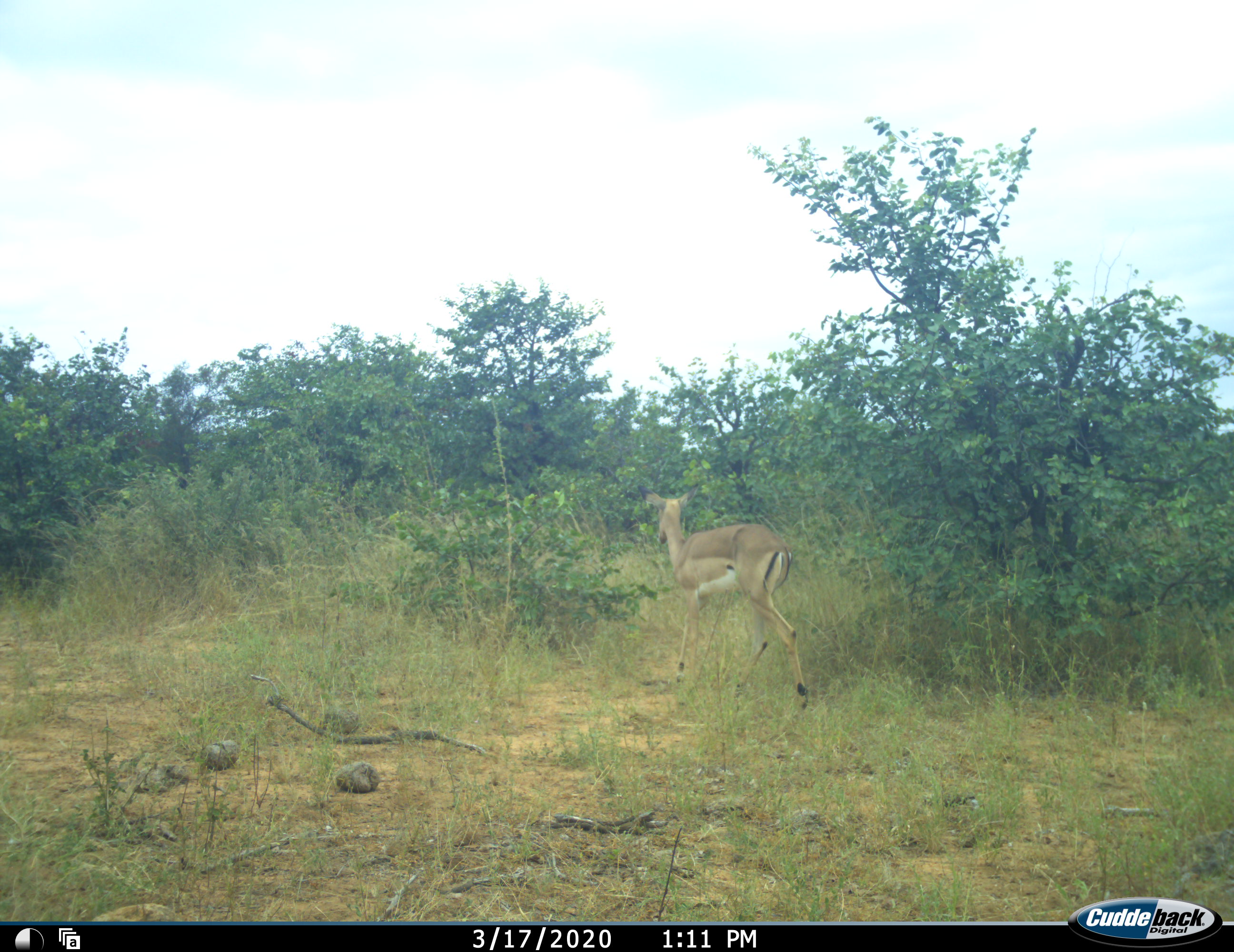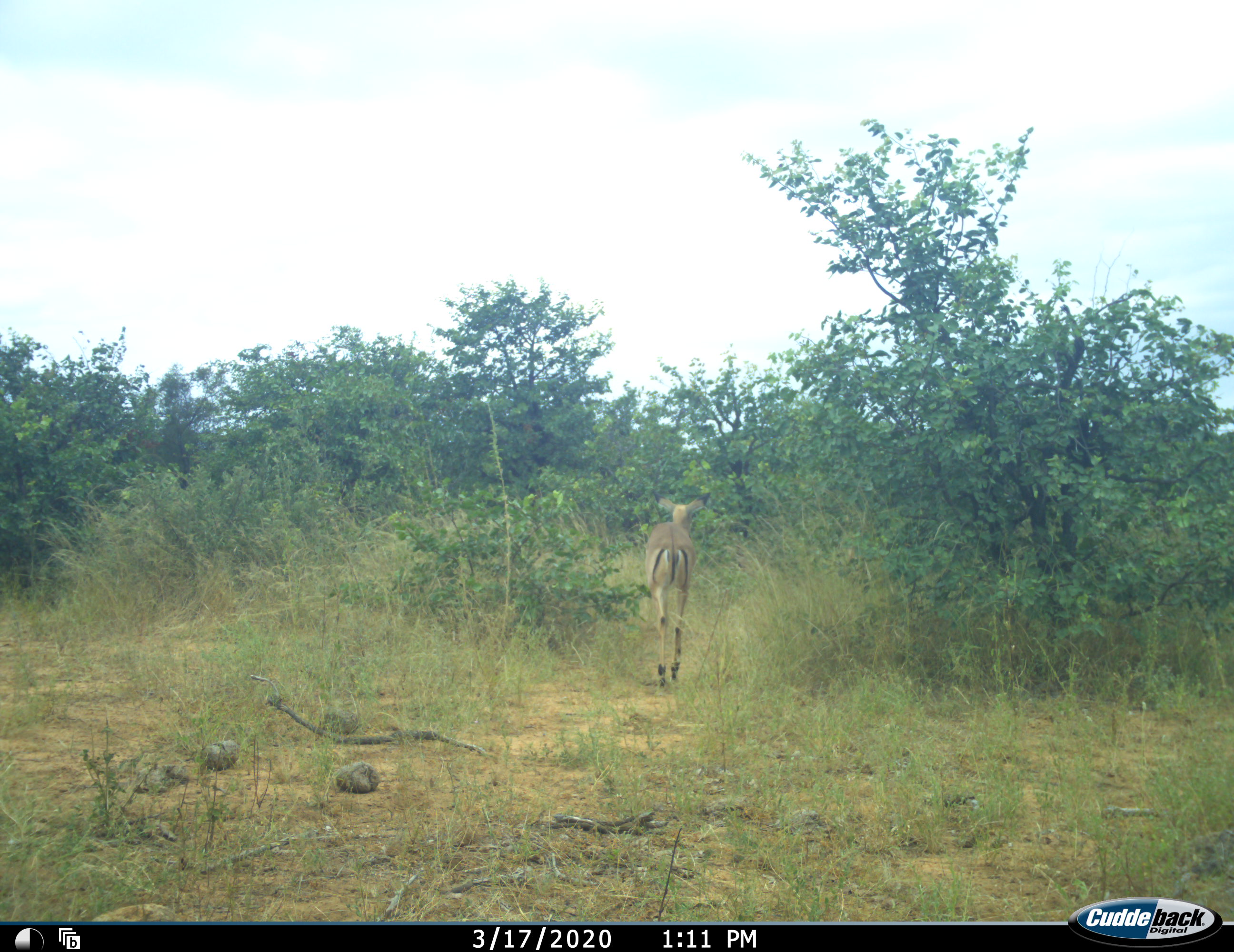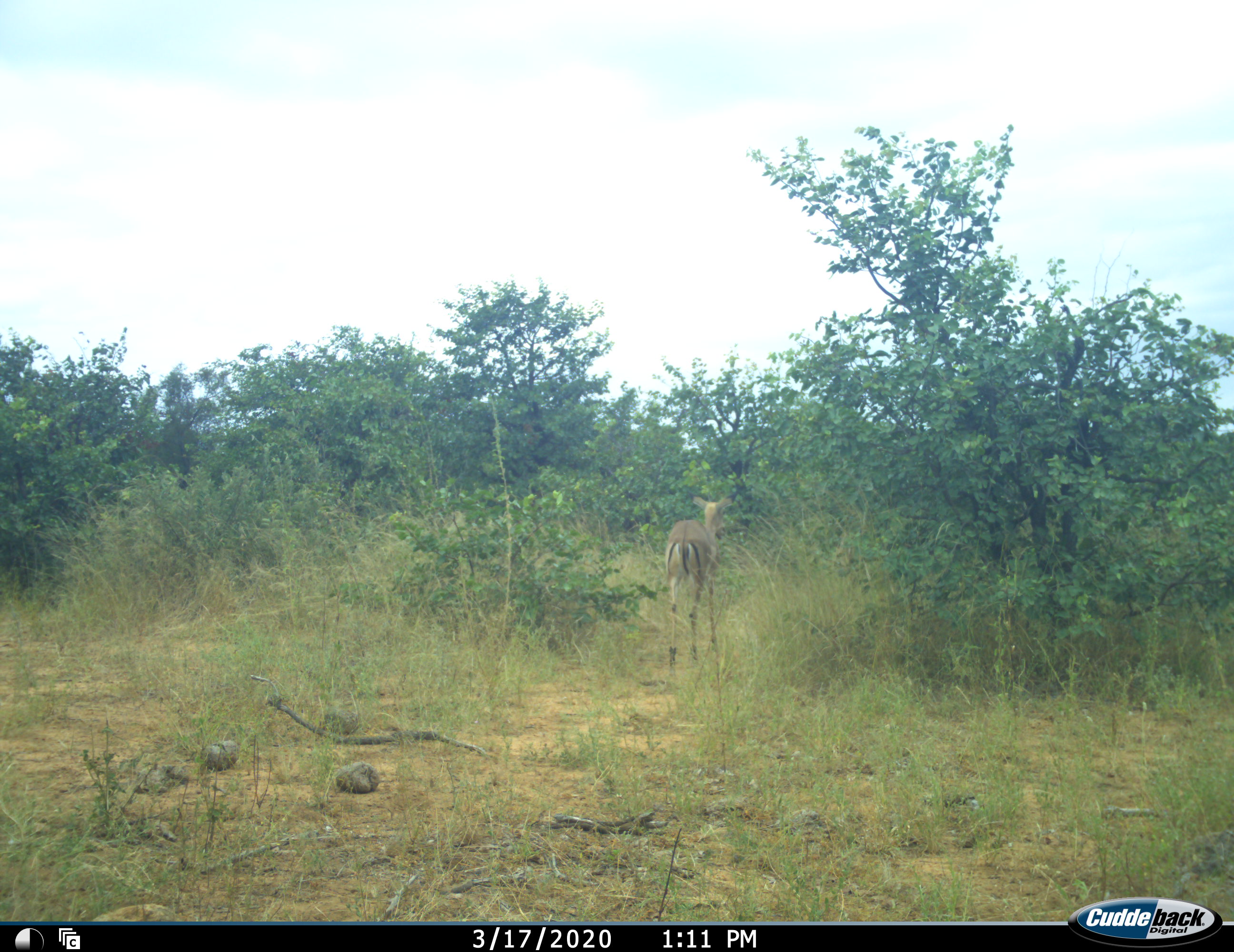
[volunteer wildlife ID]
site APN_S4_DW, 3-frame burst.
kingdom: Animalia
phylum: Chordata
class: Mammalia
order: Artiodactyla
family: Bovidae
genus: Aepyceros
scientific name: Aepyceros melampus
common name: impala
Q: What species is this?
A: Impala (Aepyceros melampus).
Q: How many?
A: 1.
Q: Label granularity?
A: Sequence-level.